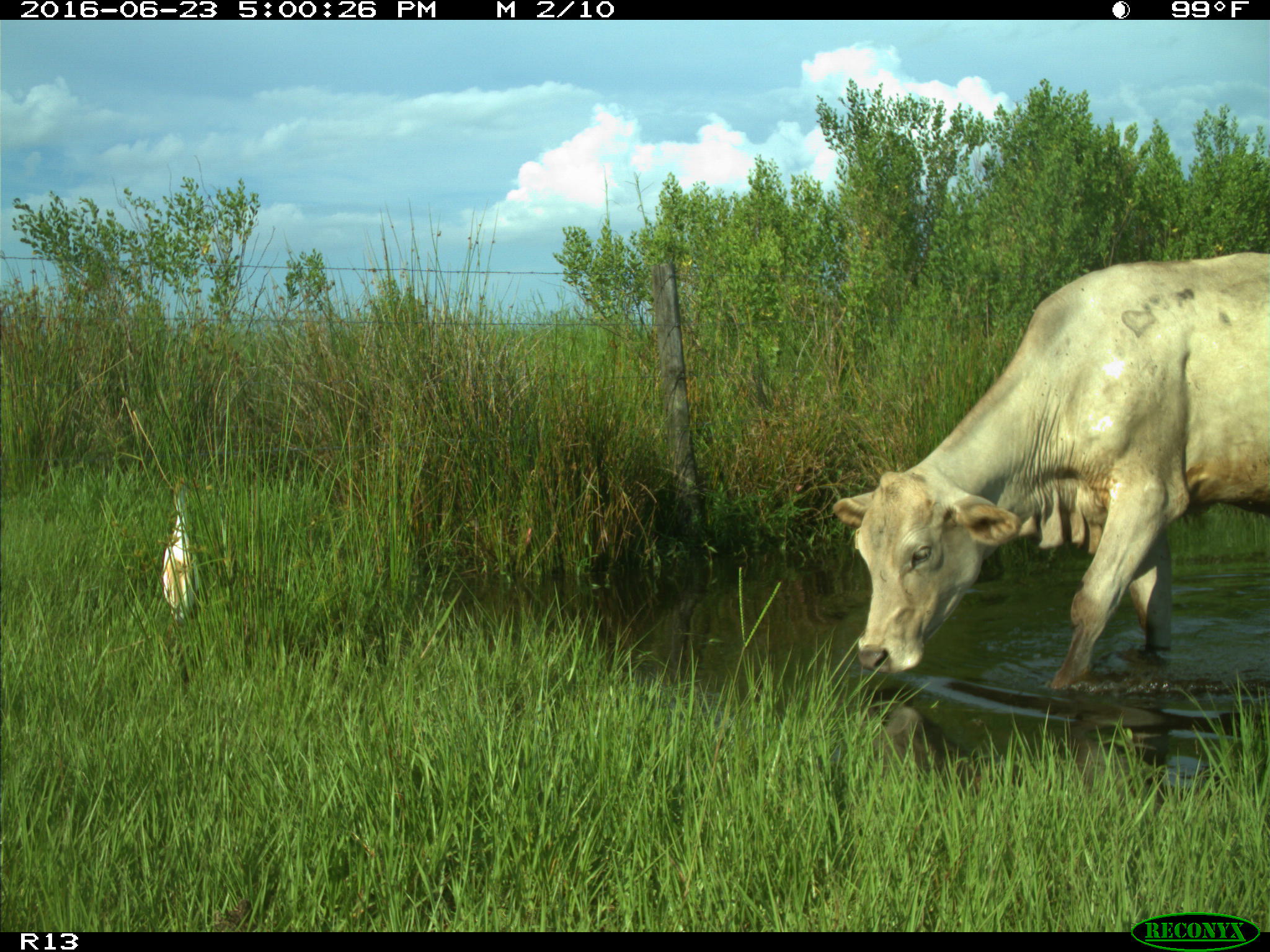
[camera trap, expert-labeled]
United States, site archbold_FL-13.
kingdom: Animalia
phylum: Chordata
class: Mammalia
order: Artiodactyla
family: Bovidae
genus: Bos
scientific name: Bos taurus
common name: domestic cow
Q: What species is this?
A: Bos taurus (domestic cow).